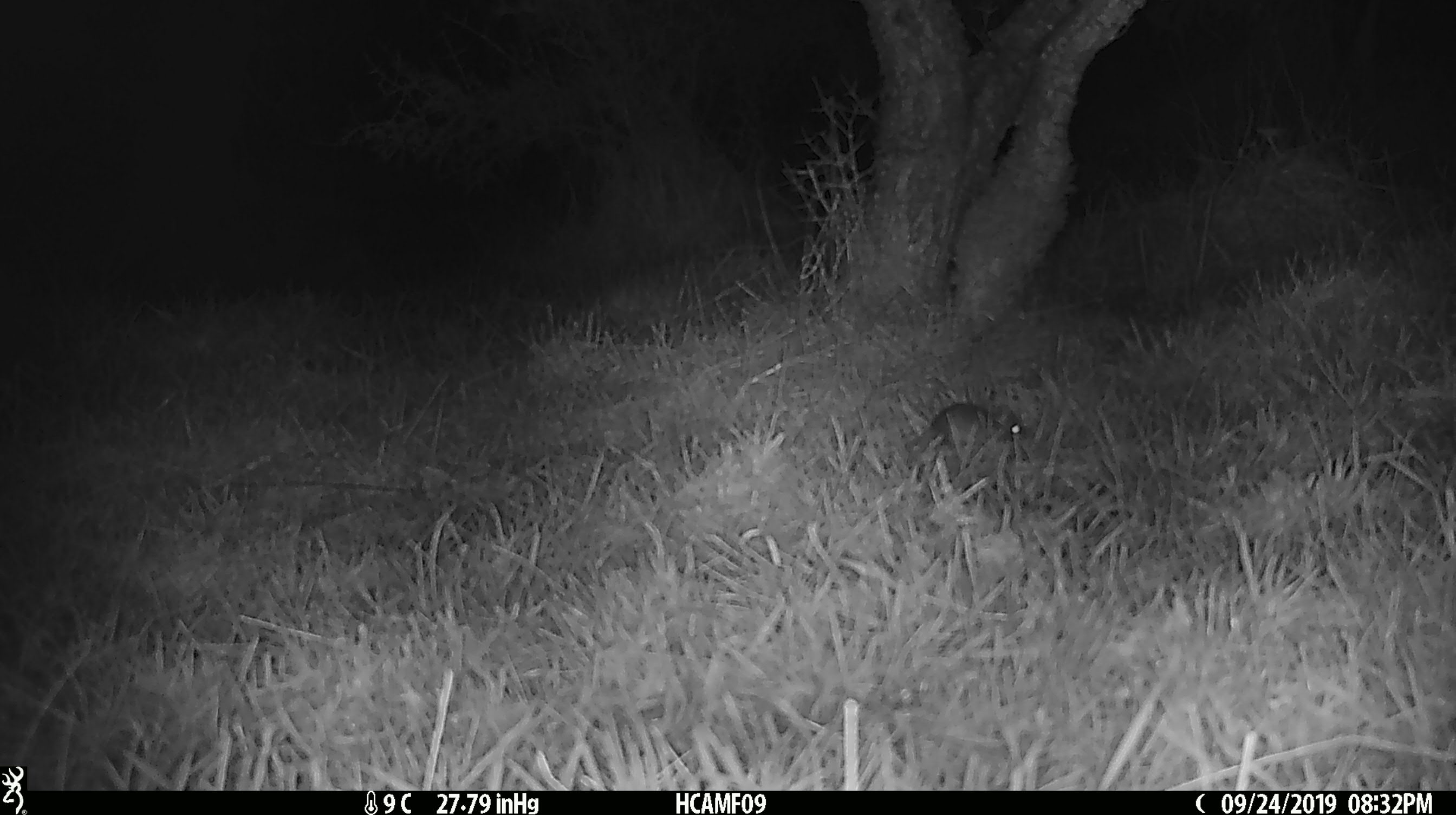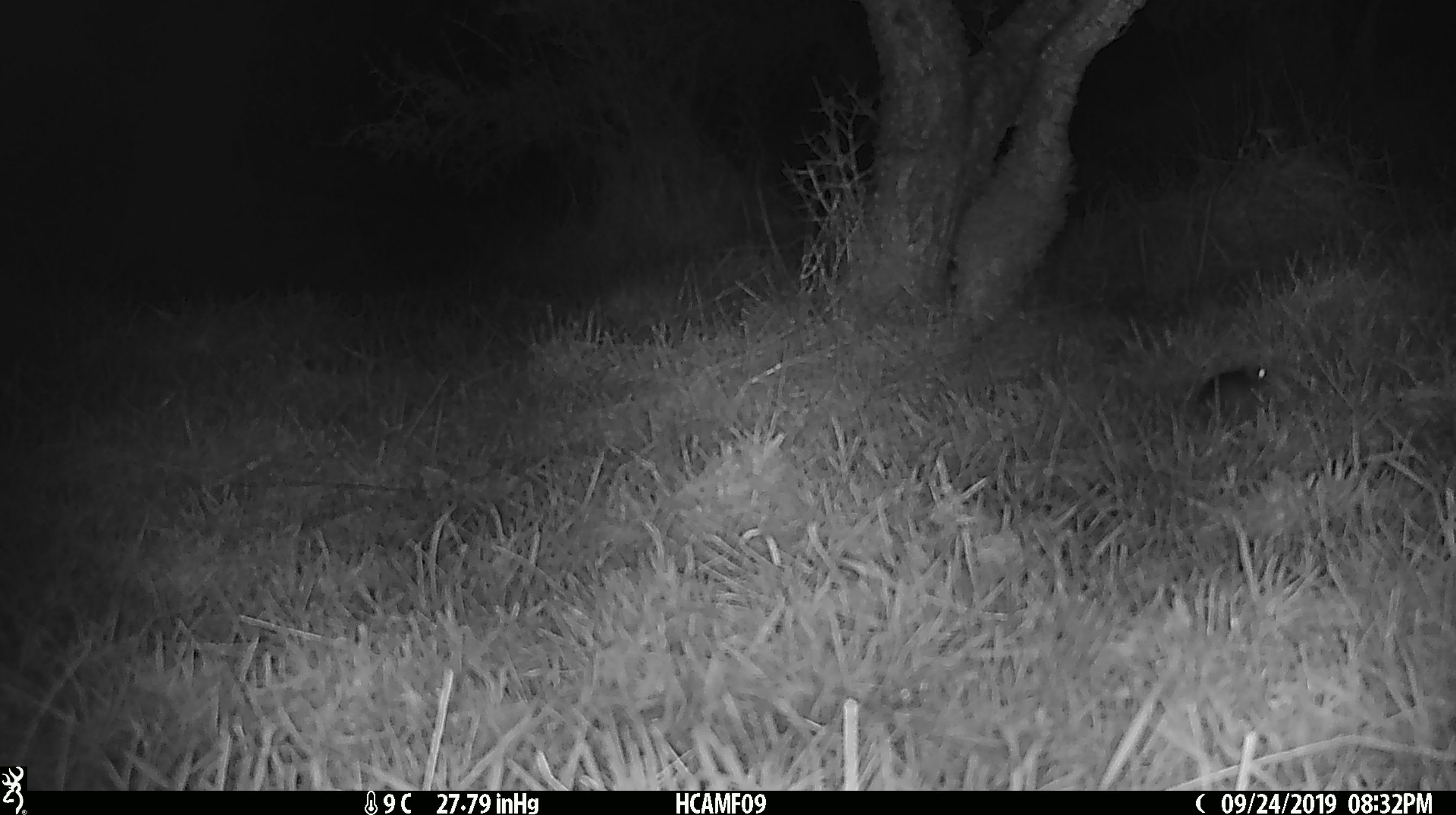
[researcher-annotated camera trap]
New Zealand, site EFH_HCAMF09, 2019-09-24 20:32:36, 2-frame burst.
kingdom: Animalia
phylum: Chordata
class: Mammalia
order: Rodentia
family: Muridae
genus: Mus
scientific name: Mus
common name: mouse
Mouse (Mus).